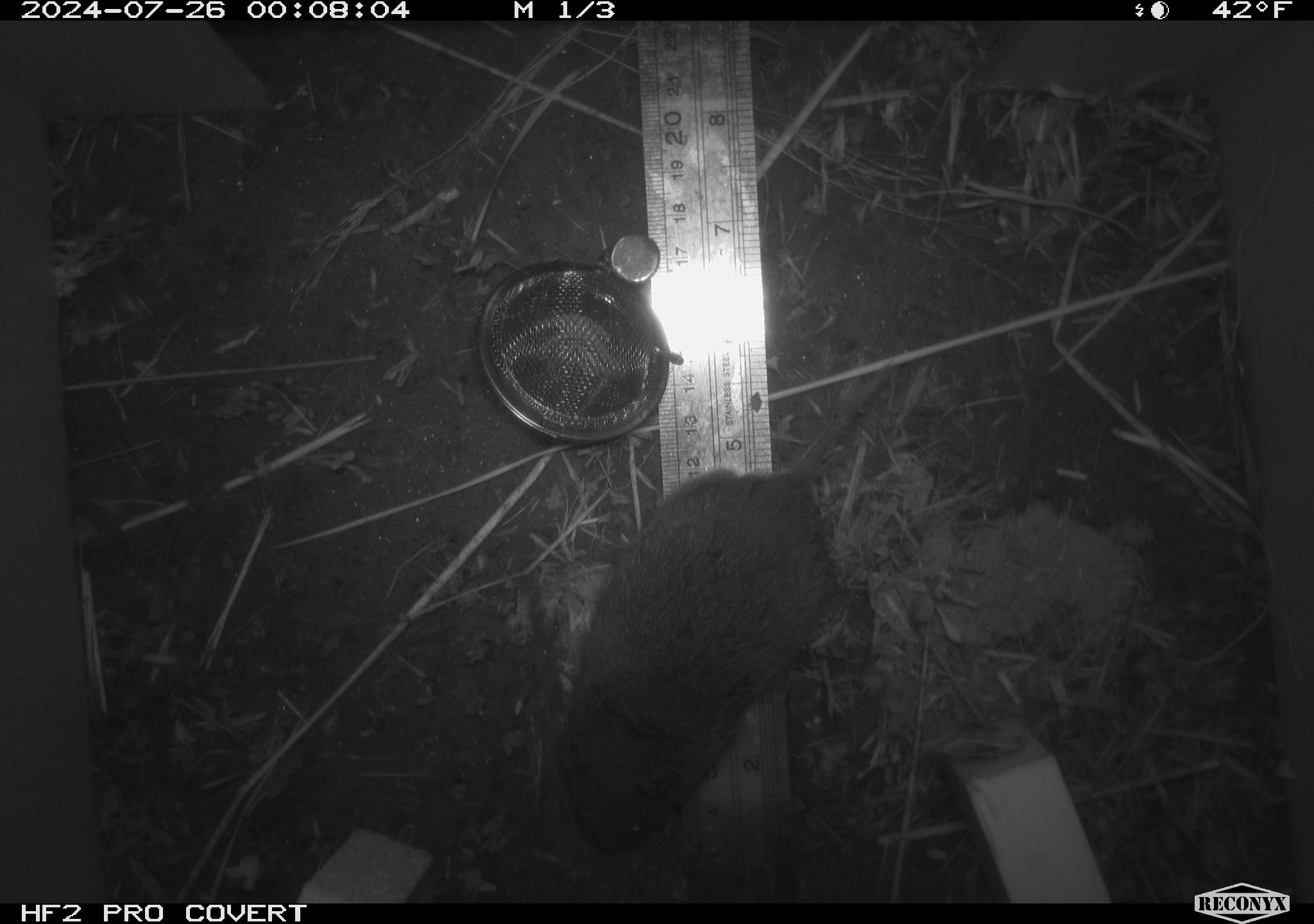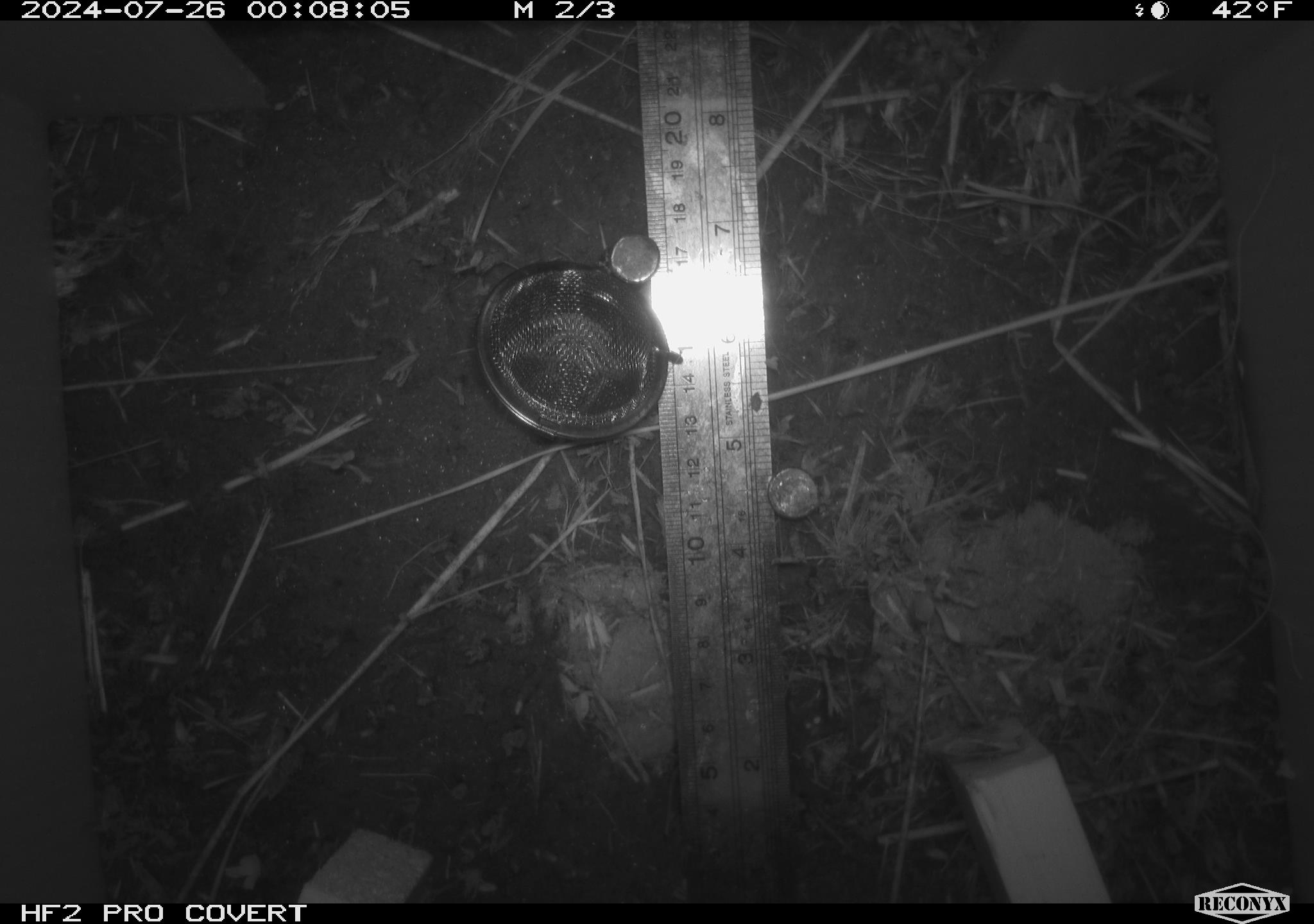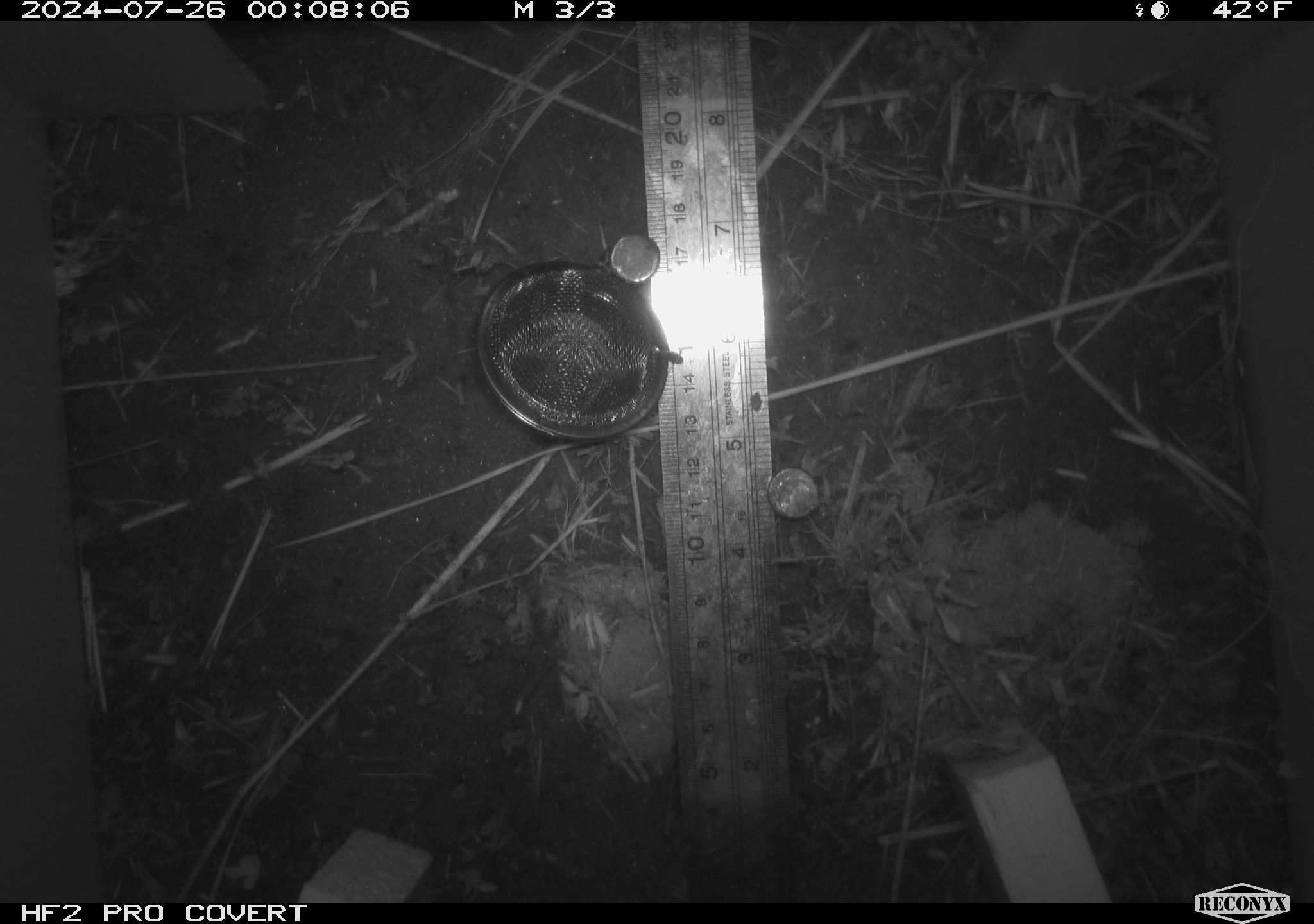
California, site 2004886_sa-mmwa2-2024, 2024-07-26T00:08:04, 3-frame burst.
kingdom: Animalia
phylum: Chordata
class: Mammalia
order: Rodentia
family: Cricetidae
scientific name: Arvicolinae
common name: voles, lemmings, and muskrats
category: arvicolinae subfamily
Arvicolinae subfamily (voles, lemmings, and muskrats) (Arvicolinae).